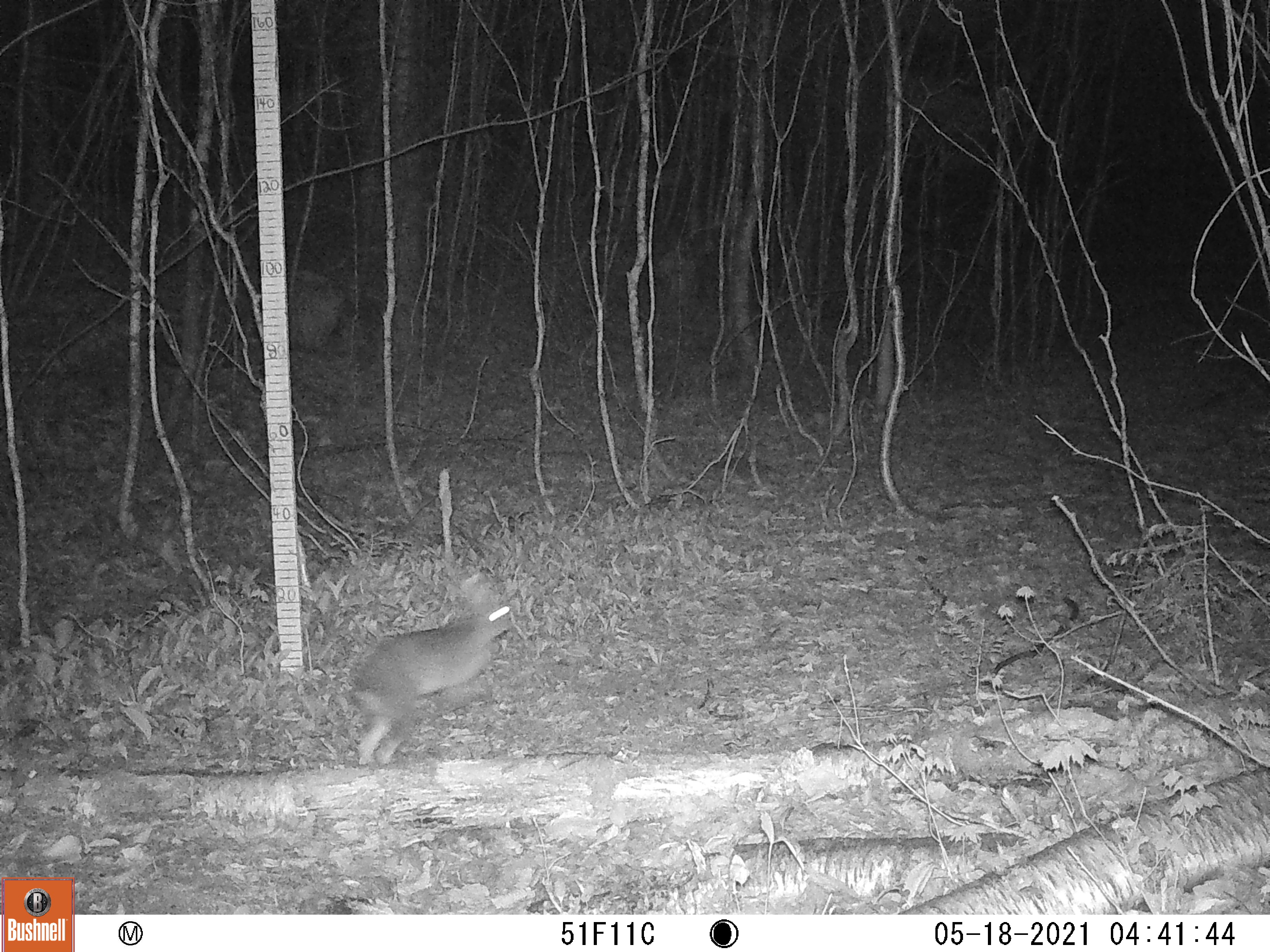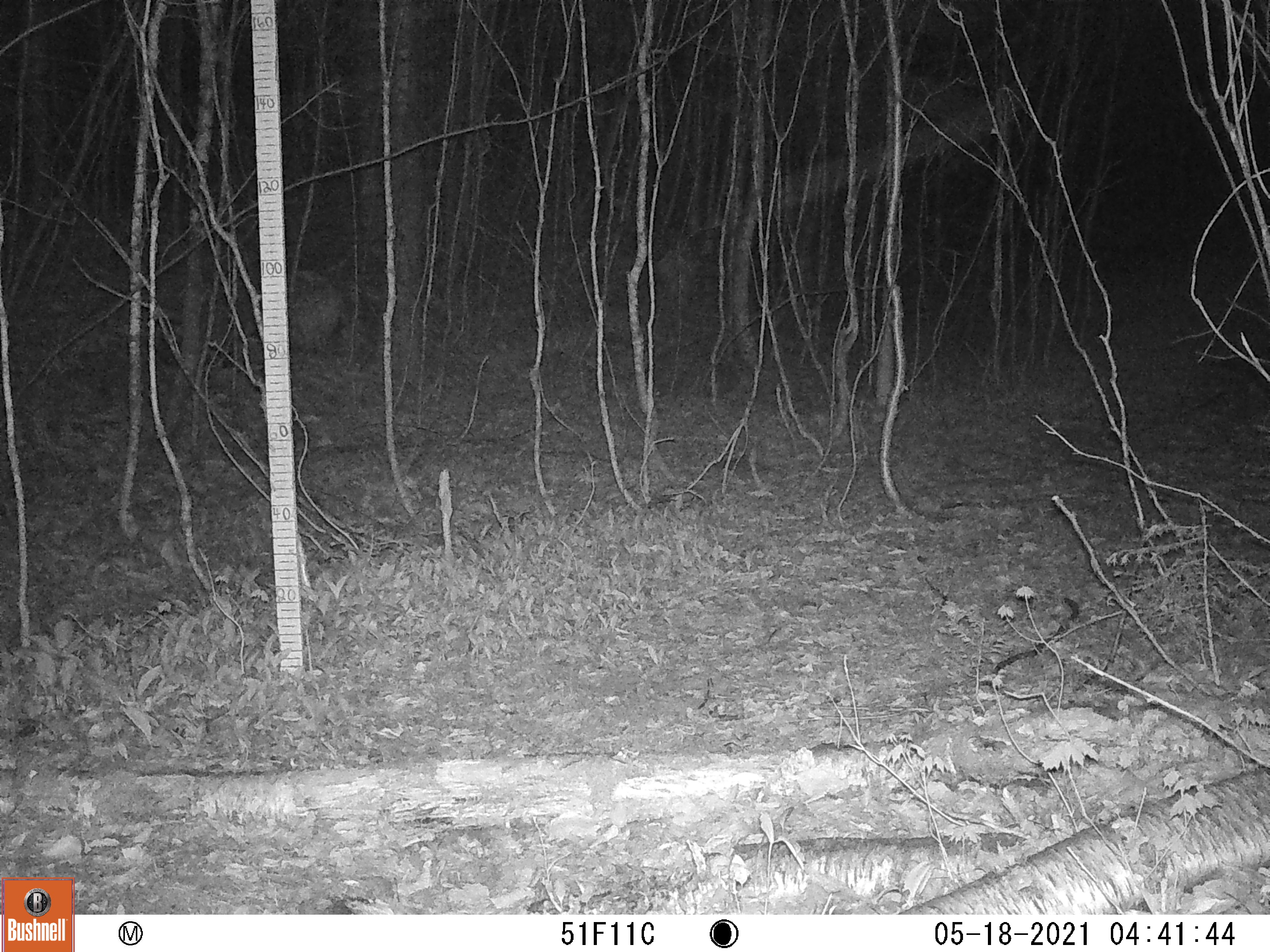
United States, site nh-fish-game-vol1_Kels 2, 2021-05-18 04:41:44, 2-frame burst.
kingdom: Animalia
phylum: Chordata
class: Mammalia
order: Lagomorpha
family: Leporidae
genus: Lepus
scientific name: Lepus americanus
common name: snowshoe hare